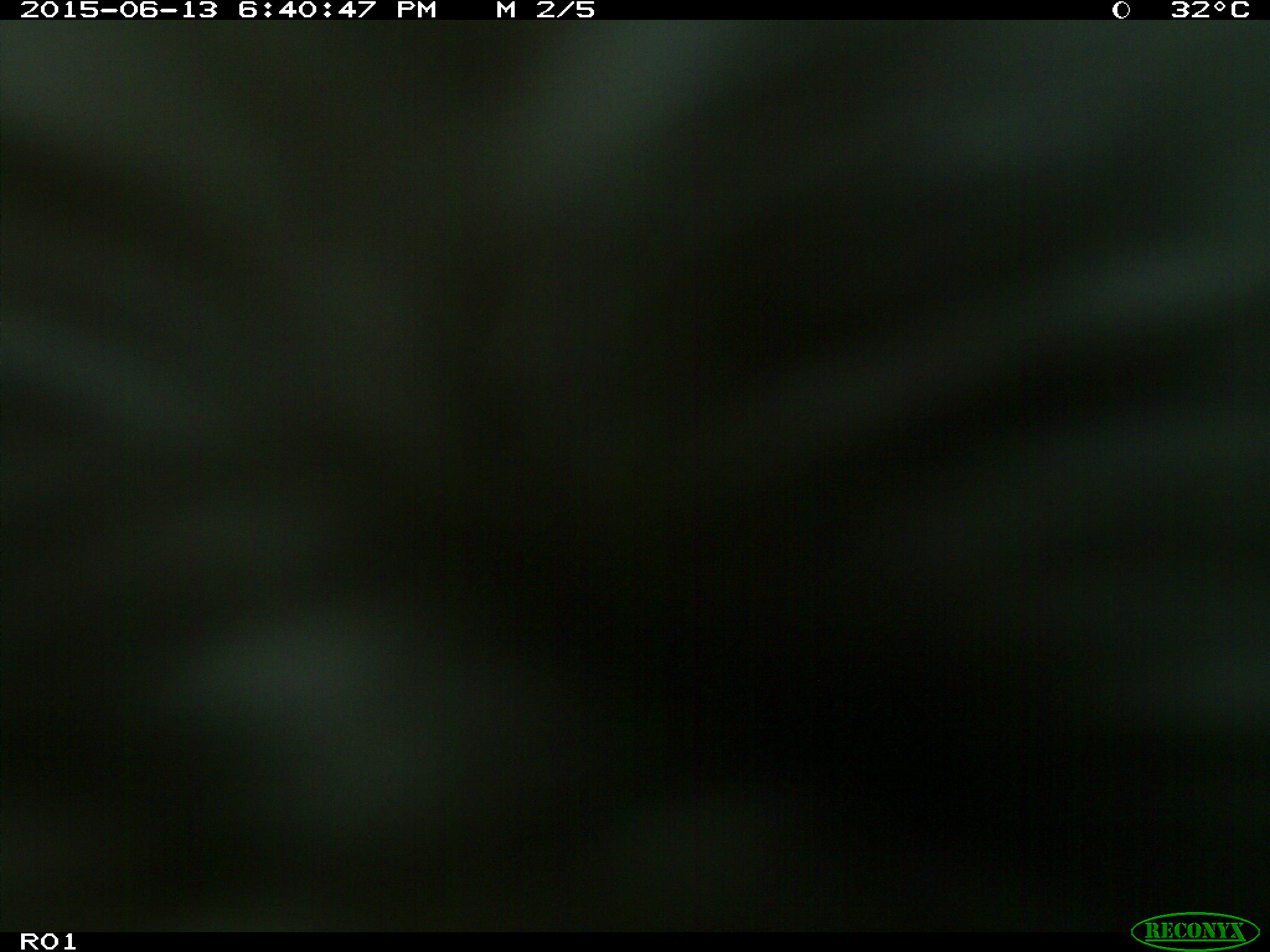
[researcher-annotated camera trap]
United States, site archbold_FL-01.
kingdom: Animalia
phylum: Chordata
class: Mammalia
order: Artiodactyla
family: Bovidae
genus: Bos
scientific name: Bos taurus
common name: domestic cow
Bos taurus (domestic cow).